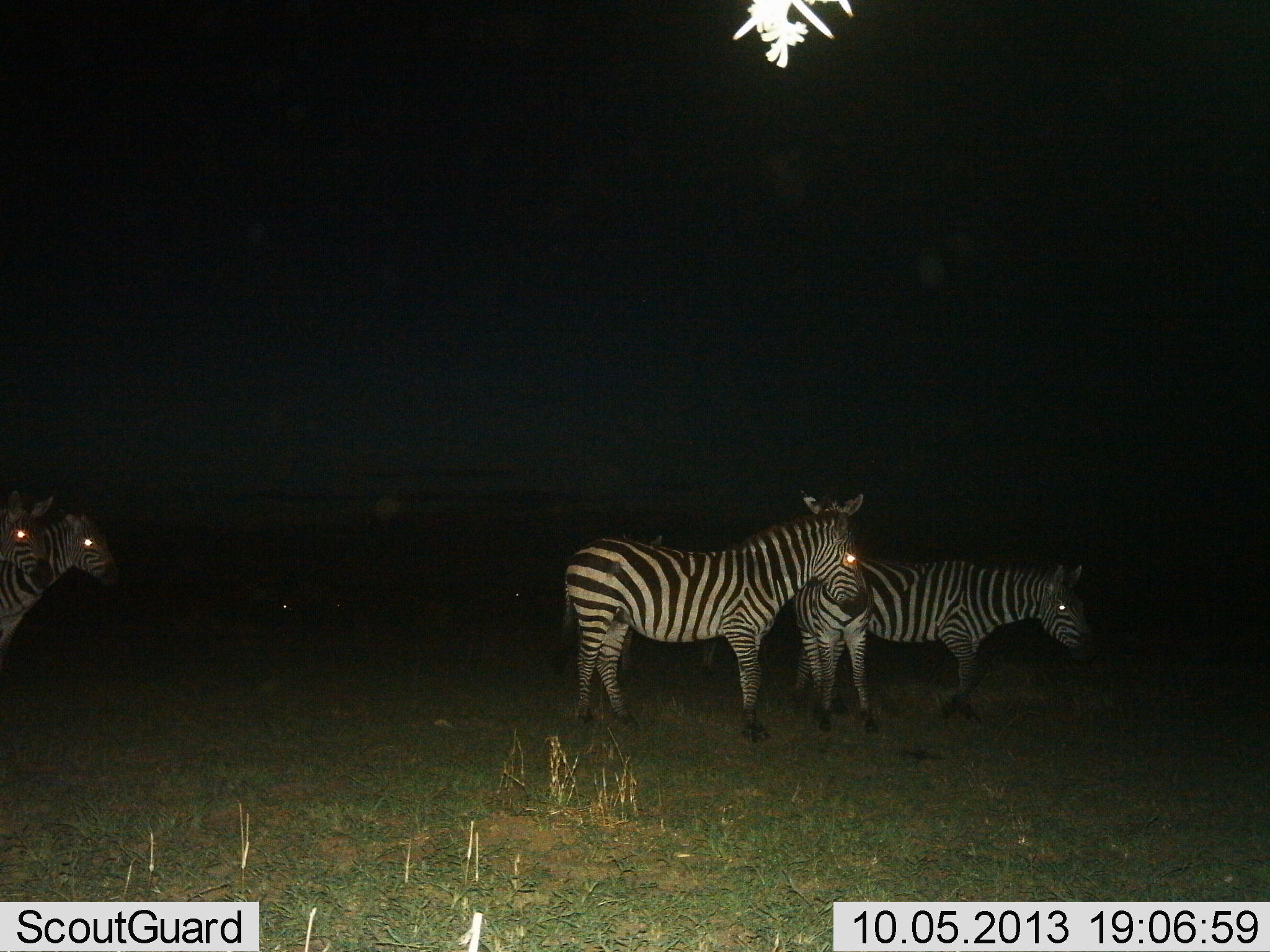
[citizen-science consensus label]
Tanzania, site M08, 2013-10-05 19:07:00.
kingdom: Animalia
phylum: Chordata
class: Mammalia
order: Perissodactyla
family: Equidae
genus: Equus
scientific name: Equus quagga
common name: plains zebra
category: zebra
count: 5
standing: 81%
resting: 3%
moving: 47%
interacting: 0%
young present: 0%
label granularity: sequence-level